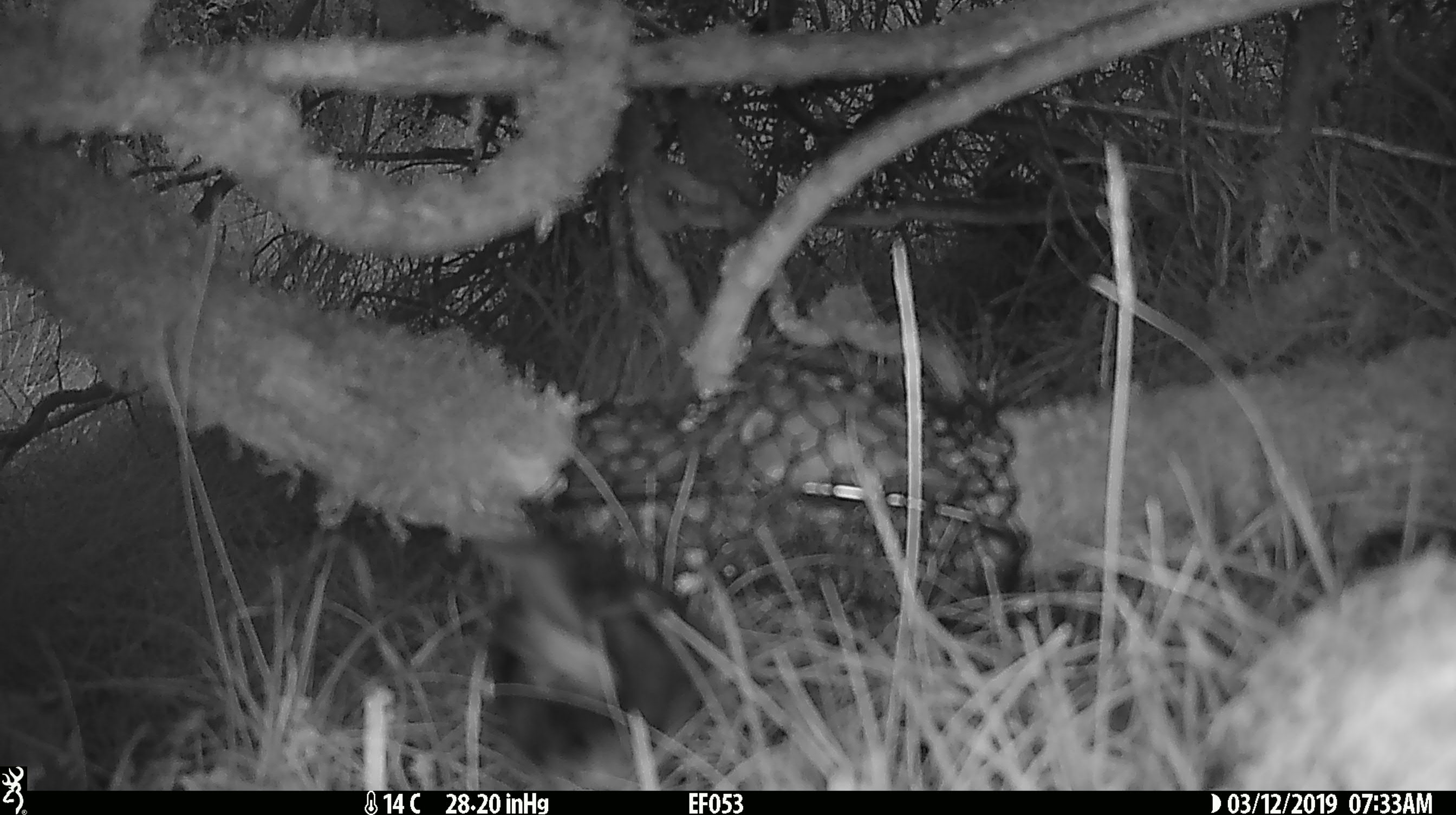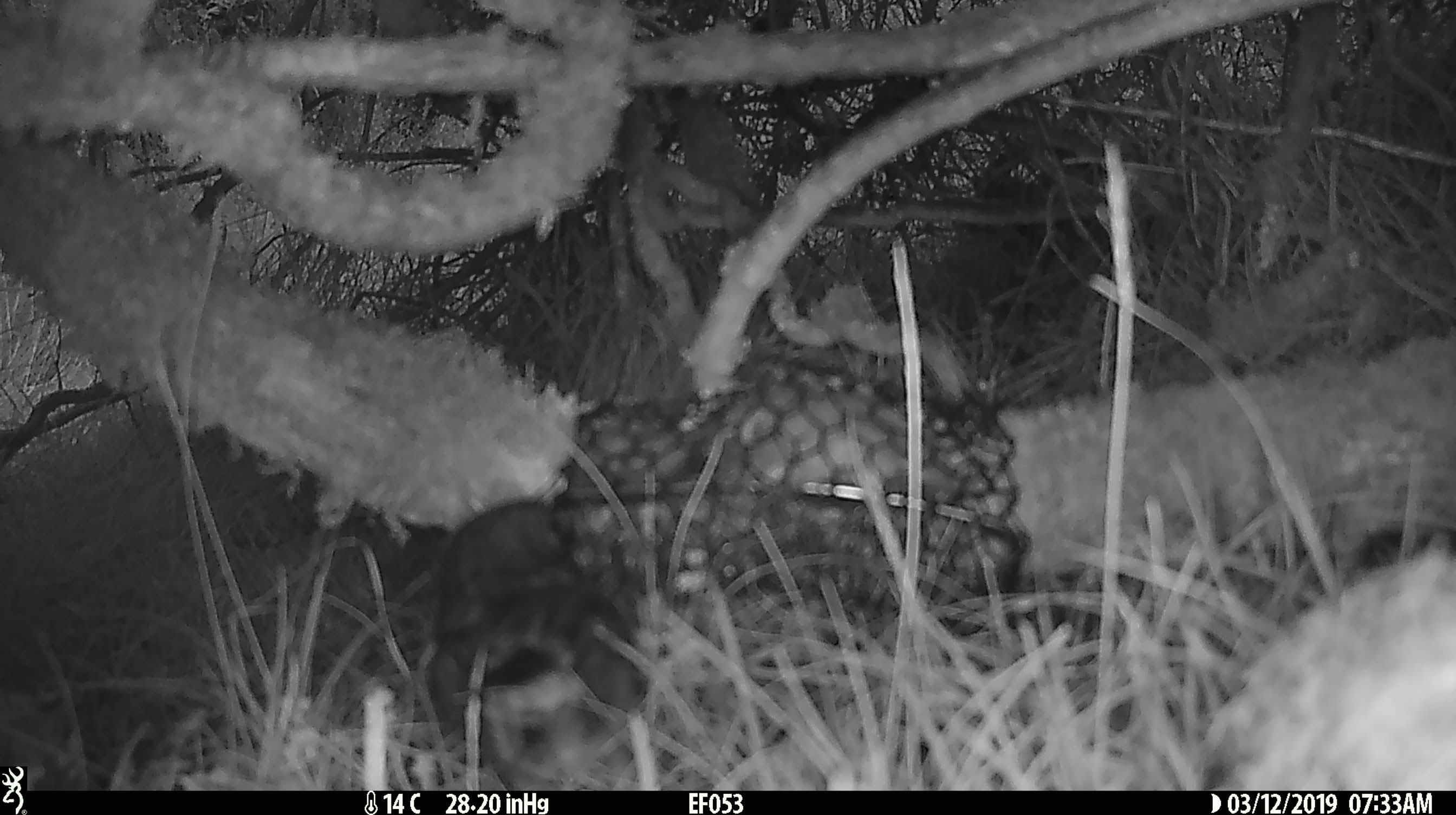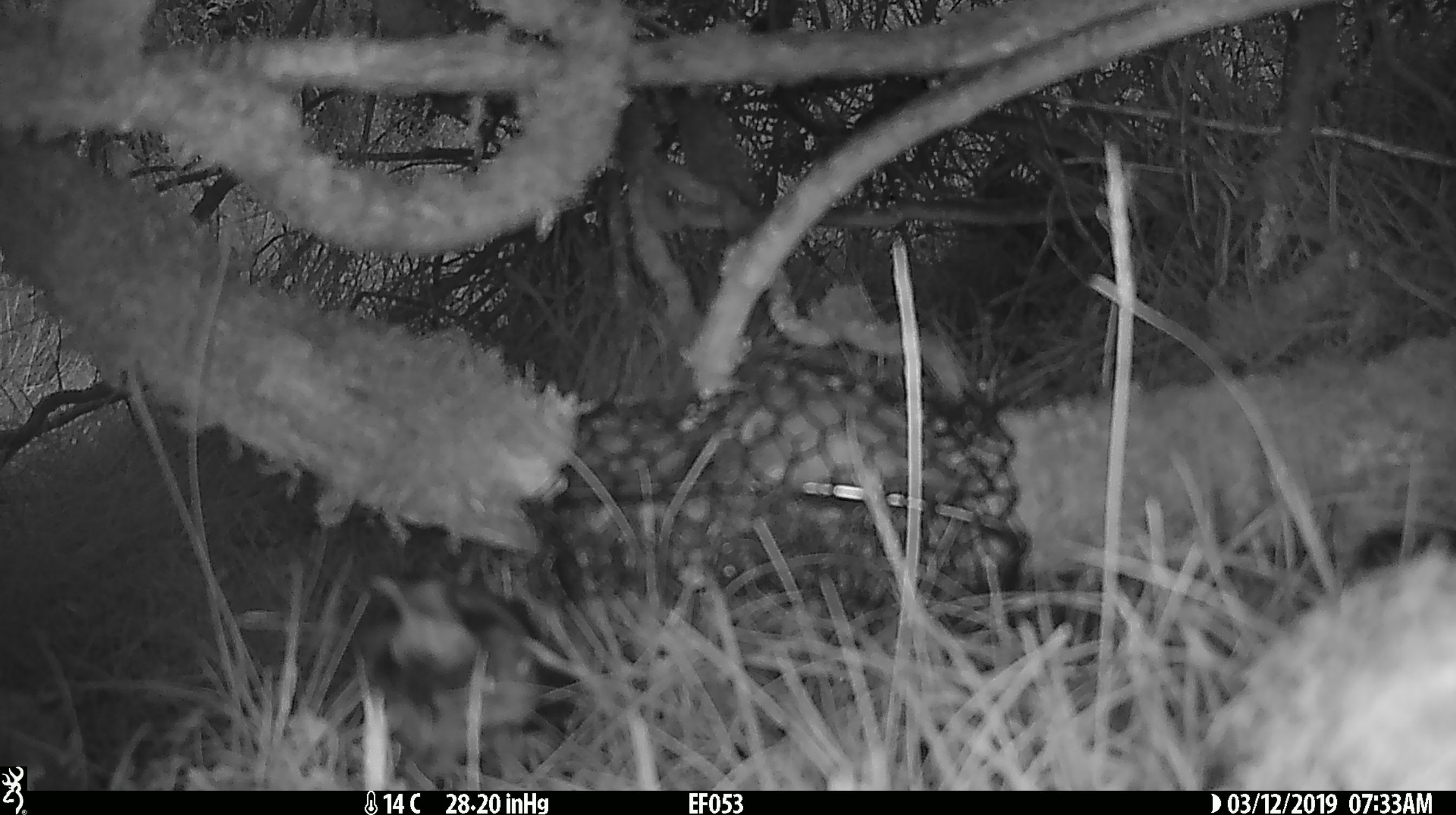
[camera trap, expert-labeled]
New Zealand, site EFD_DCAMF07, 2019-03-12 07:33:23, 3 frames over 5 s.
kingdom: Animalia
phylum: Chordata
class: Aves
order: Passeriformes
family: Petroicidae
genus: Petroica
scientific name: Petroica australis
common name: new zealand robin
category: robin